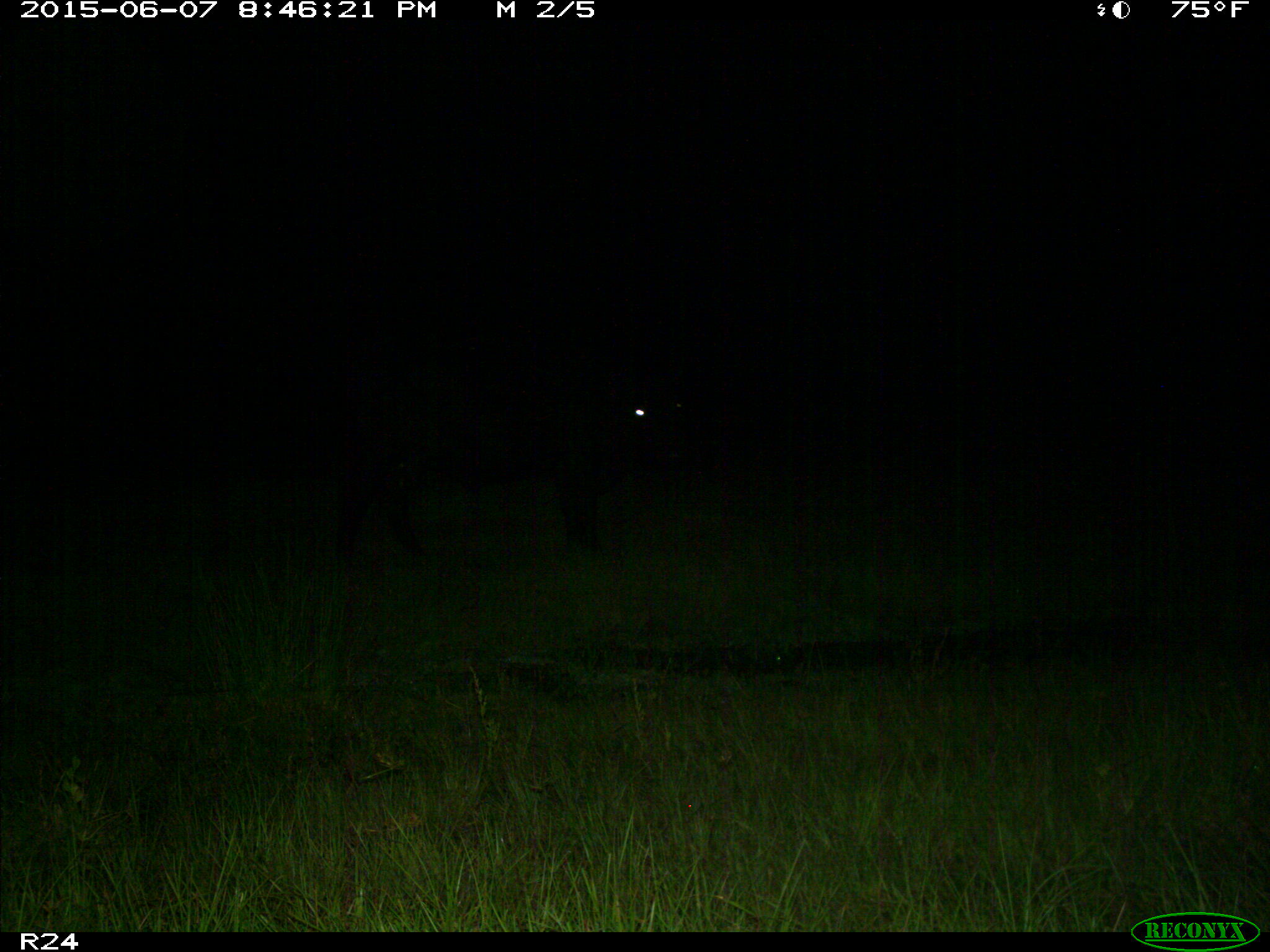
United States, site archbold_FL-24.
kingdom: Animalia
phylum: Chordata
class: Mammalia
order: Artiodactyla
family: Bovidae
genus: Bos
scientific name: Bos taurus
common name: domestic cow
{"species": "Bos taurus (domestic cow)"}